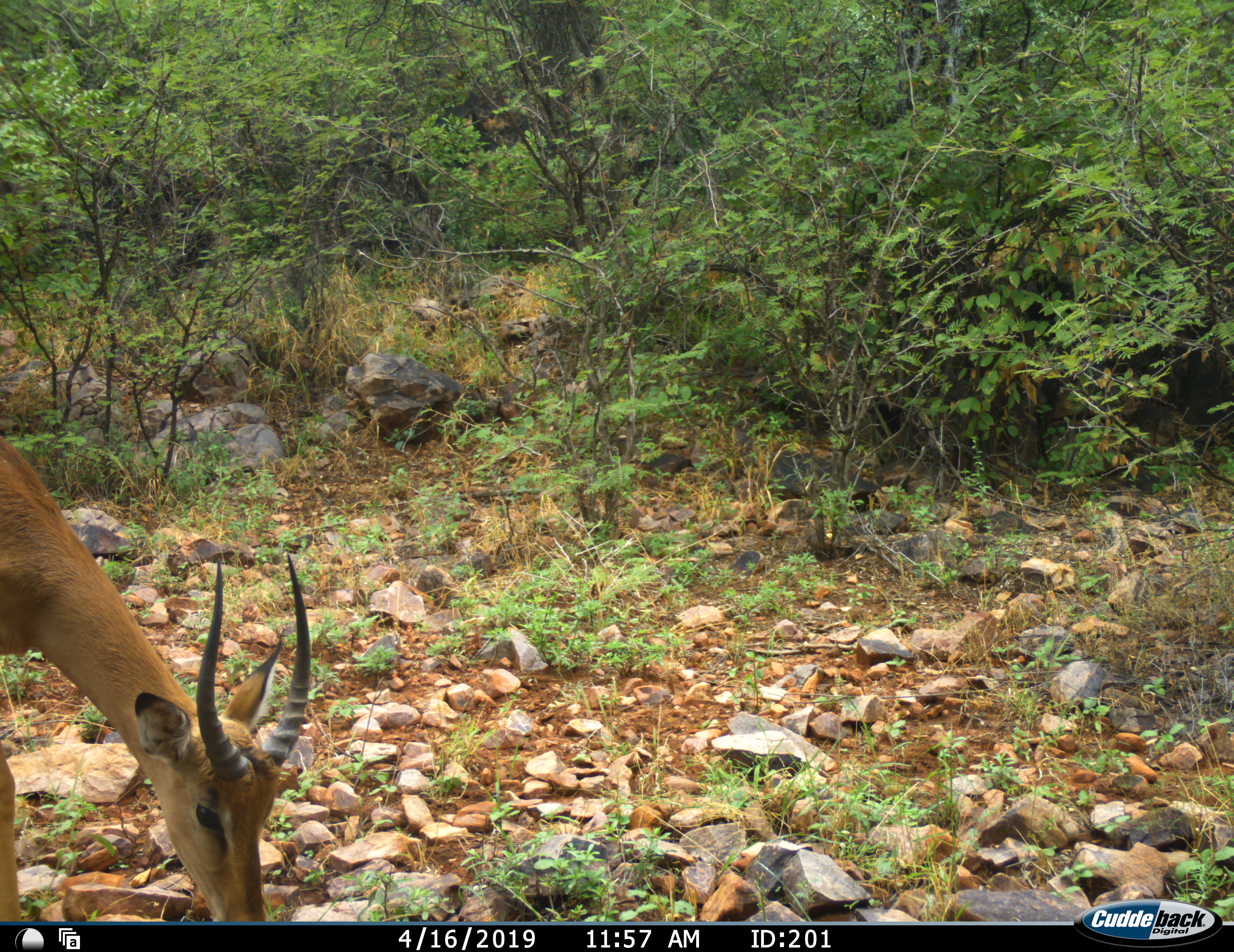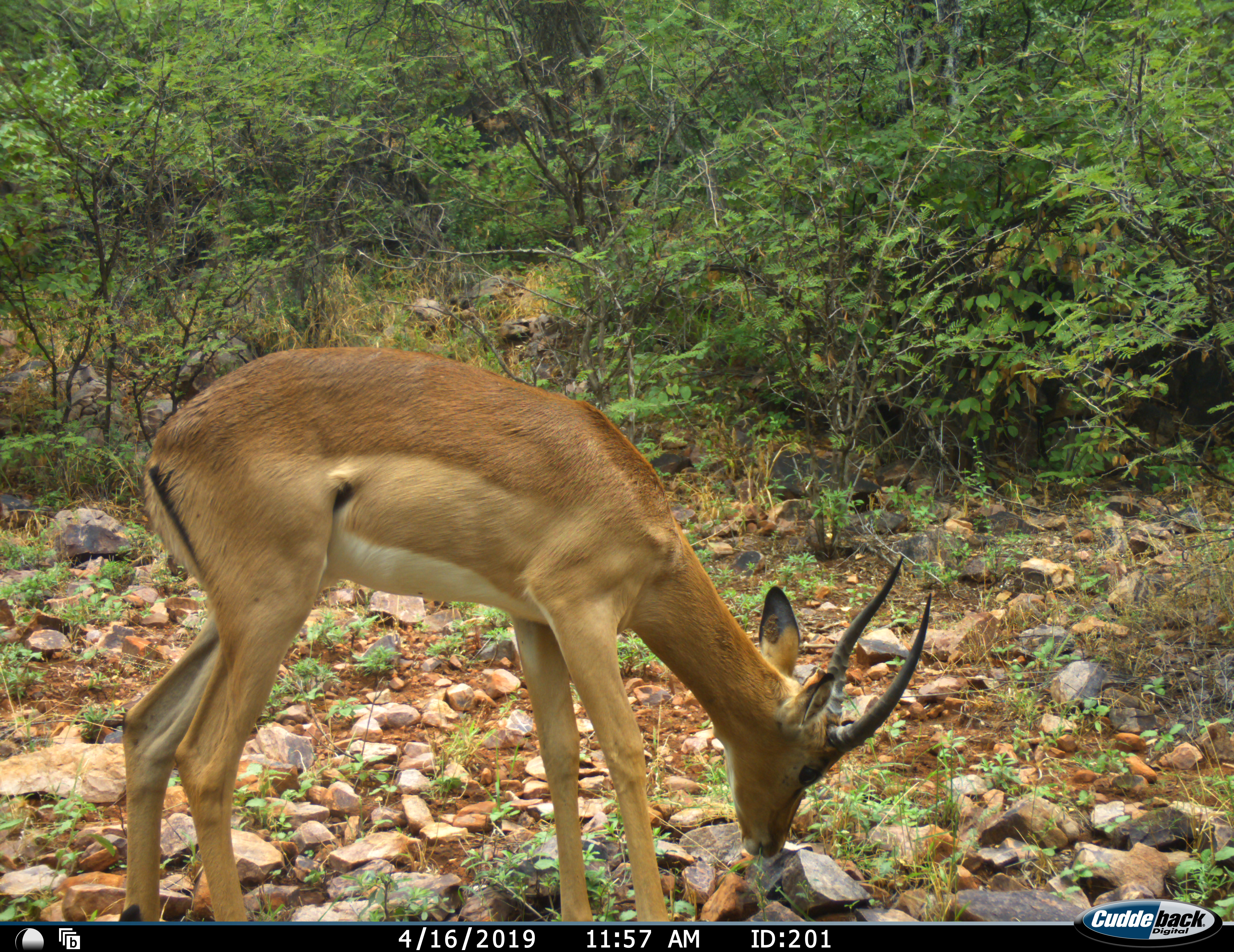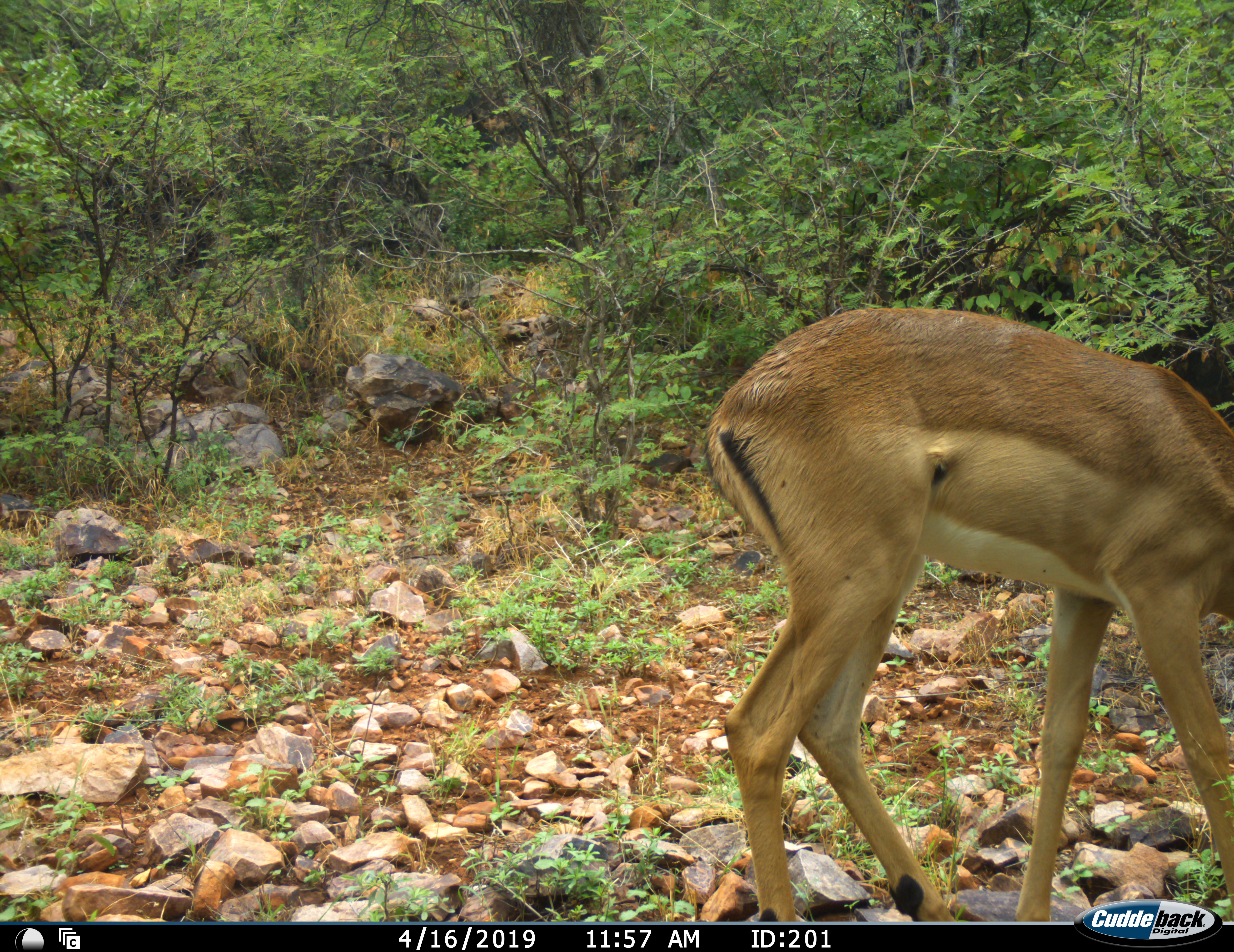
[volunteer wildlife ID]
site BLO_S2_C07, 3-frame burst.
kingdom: Animalia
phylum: Chordata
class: Mammalia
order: Artiodactyla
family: Bovidae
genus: Aepyceros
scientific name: Aepyceros melampus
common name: impala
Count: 1.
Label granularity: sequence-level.